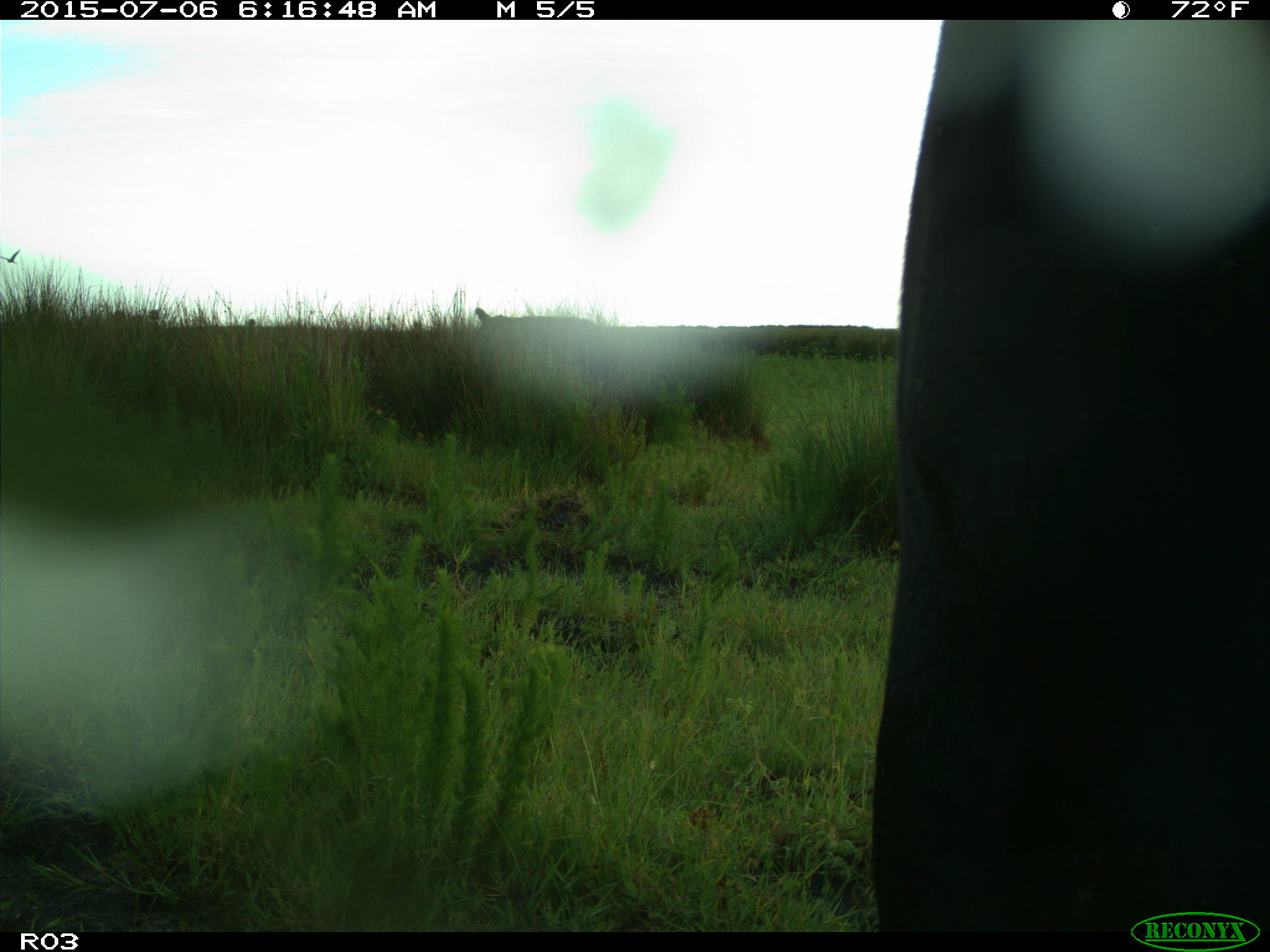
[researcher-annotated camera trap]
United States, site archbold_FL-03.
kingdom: Animalia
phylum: Chordata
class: Mammalia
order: Artiodactyla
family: Bovidae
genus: Bos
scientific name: Bos taurus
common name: domestic cow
Bos taurus (domestic cow).